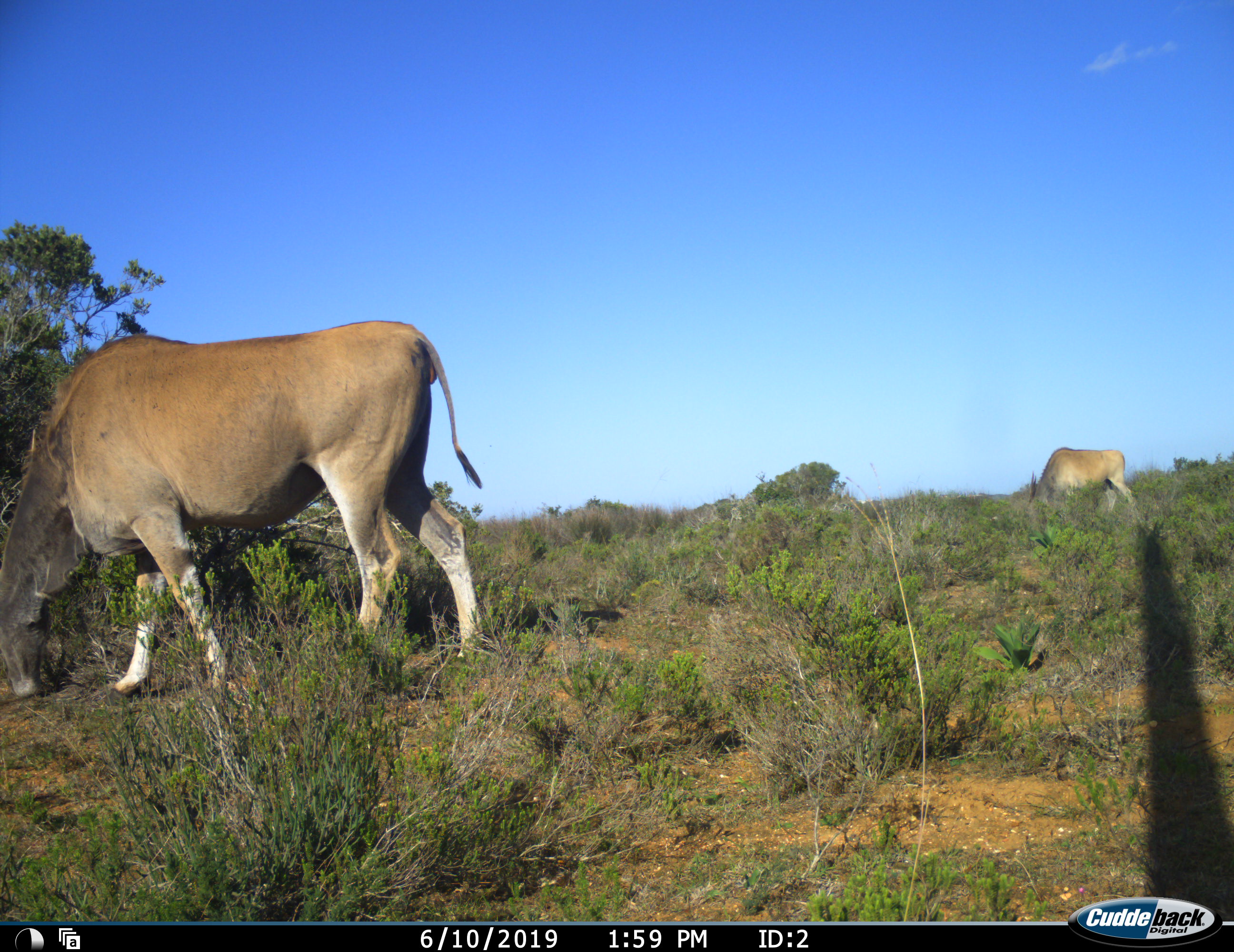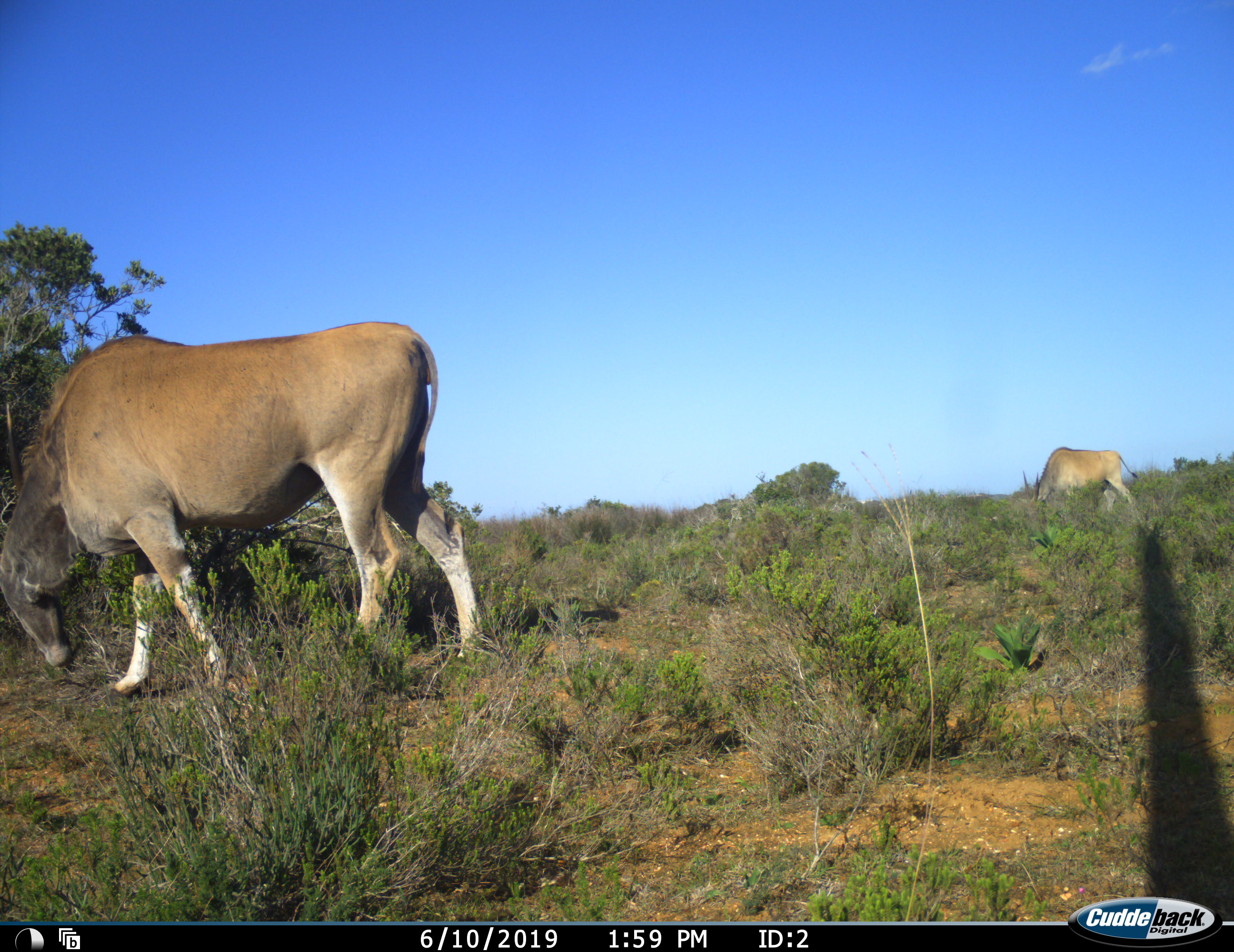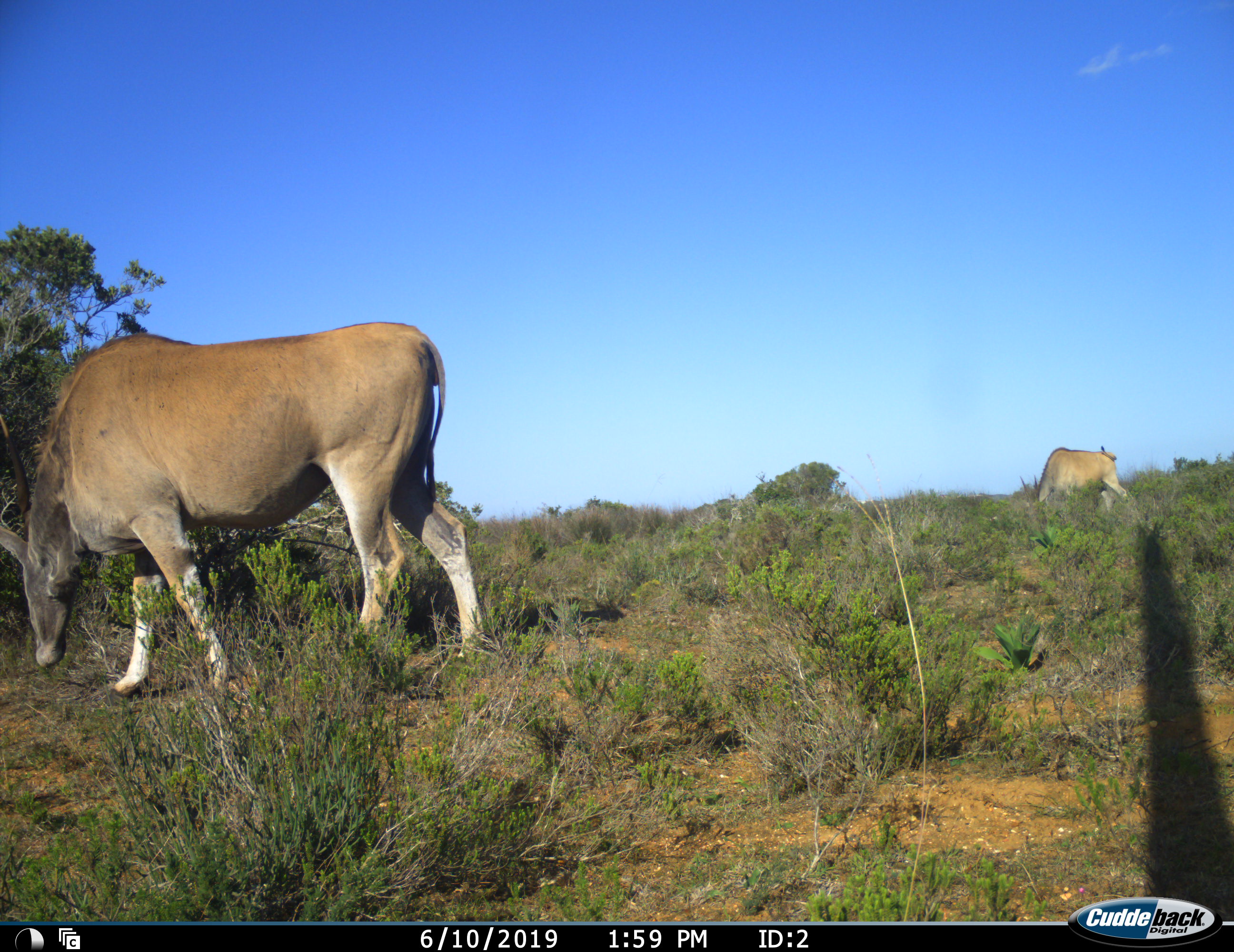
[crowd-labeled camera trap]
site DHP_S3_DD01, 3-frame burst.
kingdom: Animalia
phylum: Chordata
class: Mammalia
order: Artiodactyla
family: Bovidae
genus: Tragelaphus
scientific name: Tragelaphus oryx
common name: eland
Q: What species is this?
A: Eland (Tragelaphus oryx).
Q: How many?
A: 2.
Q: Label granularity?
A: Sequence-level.